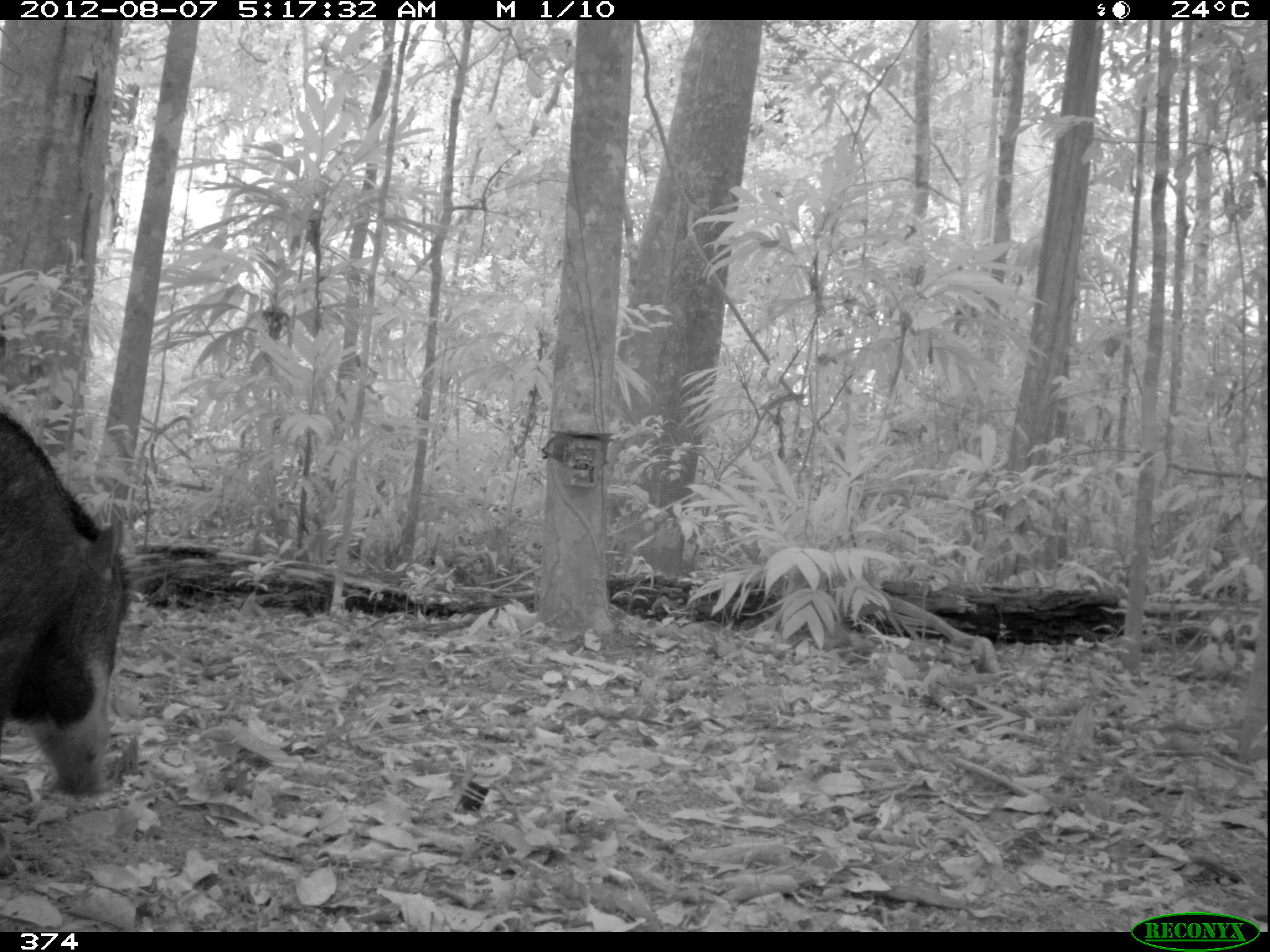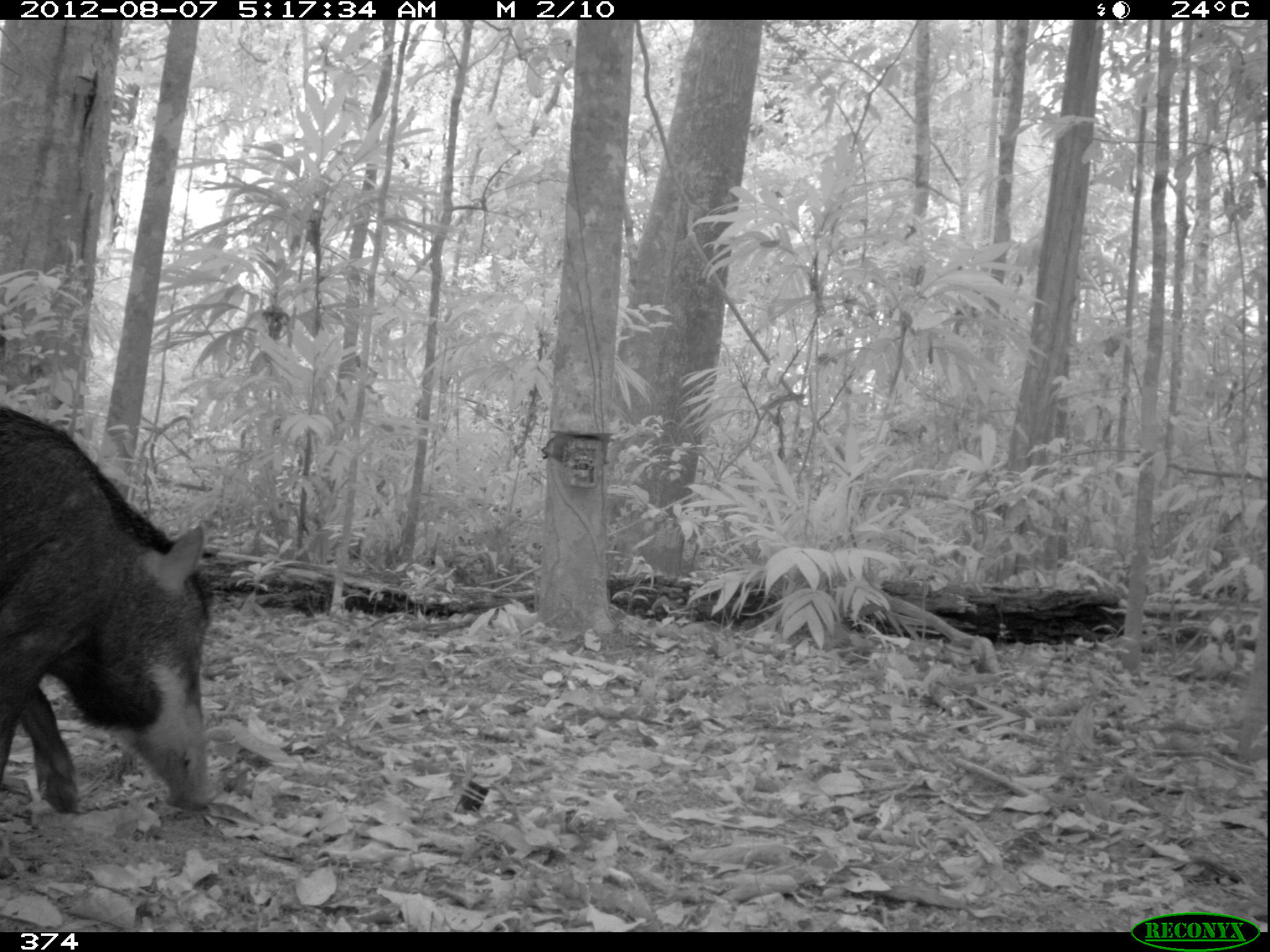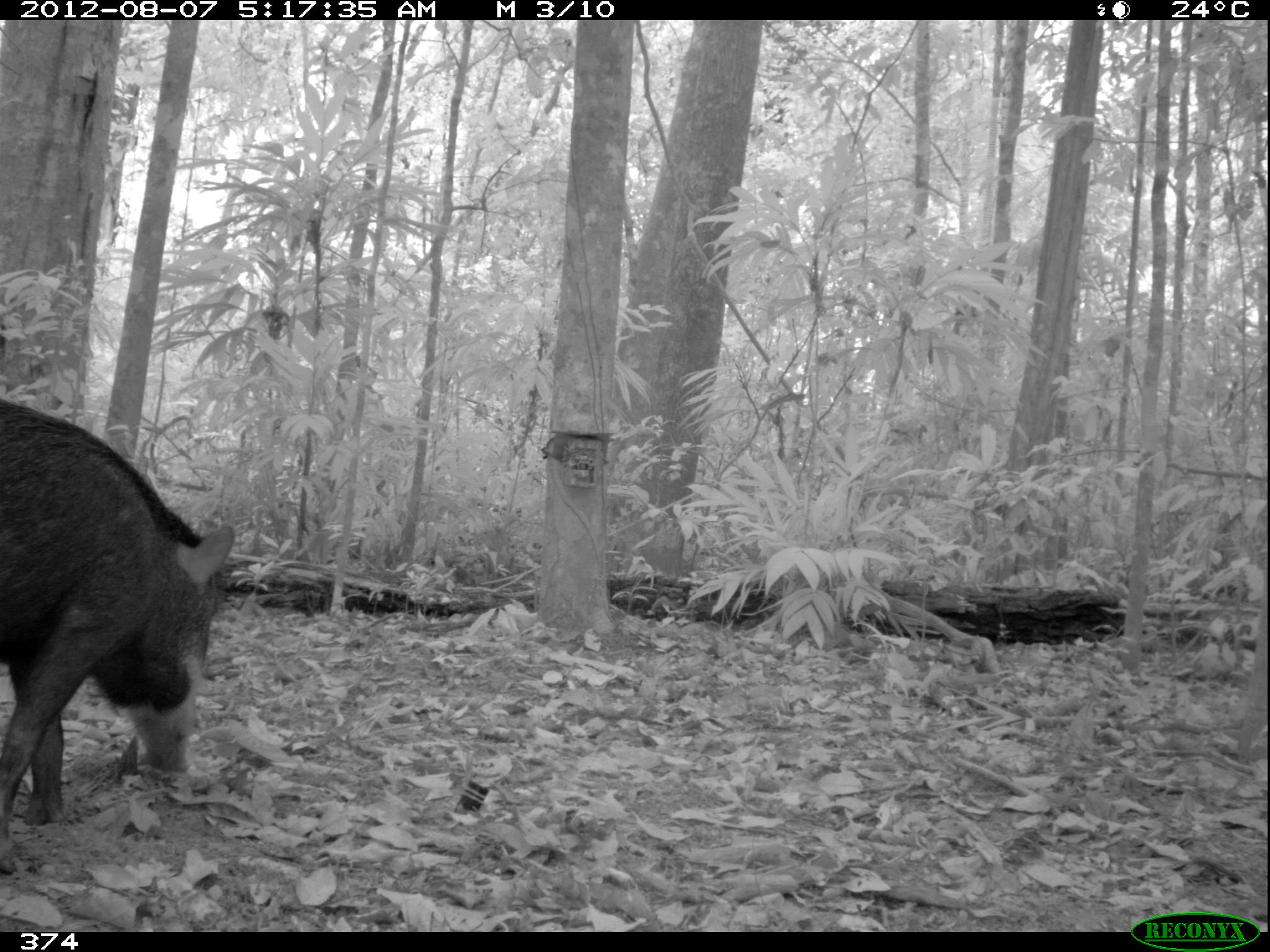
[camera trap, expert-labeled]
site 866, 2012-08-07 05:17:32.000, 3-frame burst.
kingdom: Animalia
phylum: Chordata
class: Mammalia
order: Artiodactyla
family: Tayassuidae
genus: Tayassu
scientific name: Tayassu pecari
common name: white-lipped peccary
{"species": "Tayassu pecari (white-lipped peccary)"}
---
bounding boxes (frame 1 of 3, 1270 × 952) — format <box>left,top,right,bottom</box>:
tayassu pecari: <box>1,409,131,797</box>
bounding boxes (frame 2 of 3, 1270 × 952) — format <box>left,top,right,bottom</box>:
tayassu pecari: <box>0,404,216,814</box>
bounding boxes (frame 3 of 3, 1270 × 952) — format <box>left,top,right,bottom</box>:
tayassu pecari: <box>0,398,234,874</box>